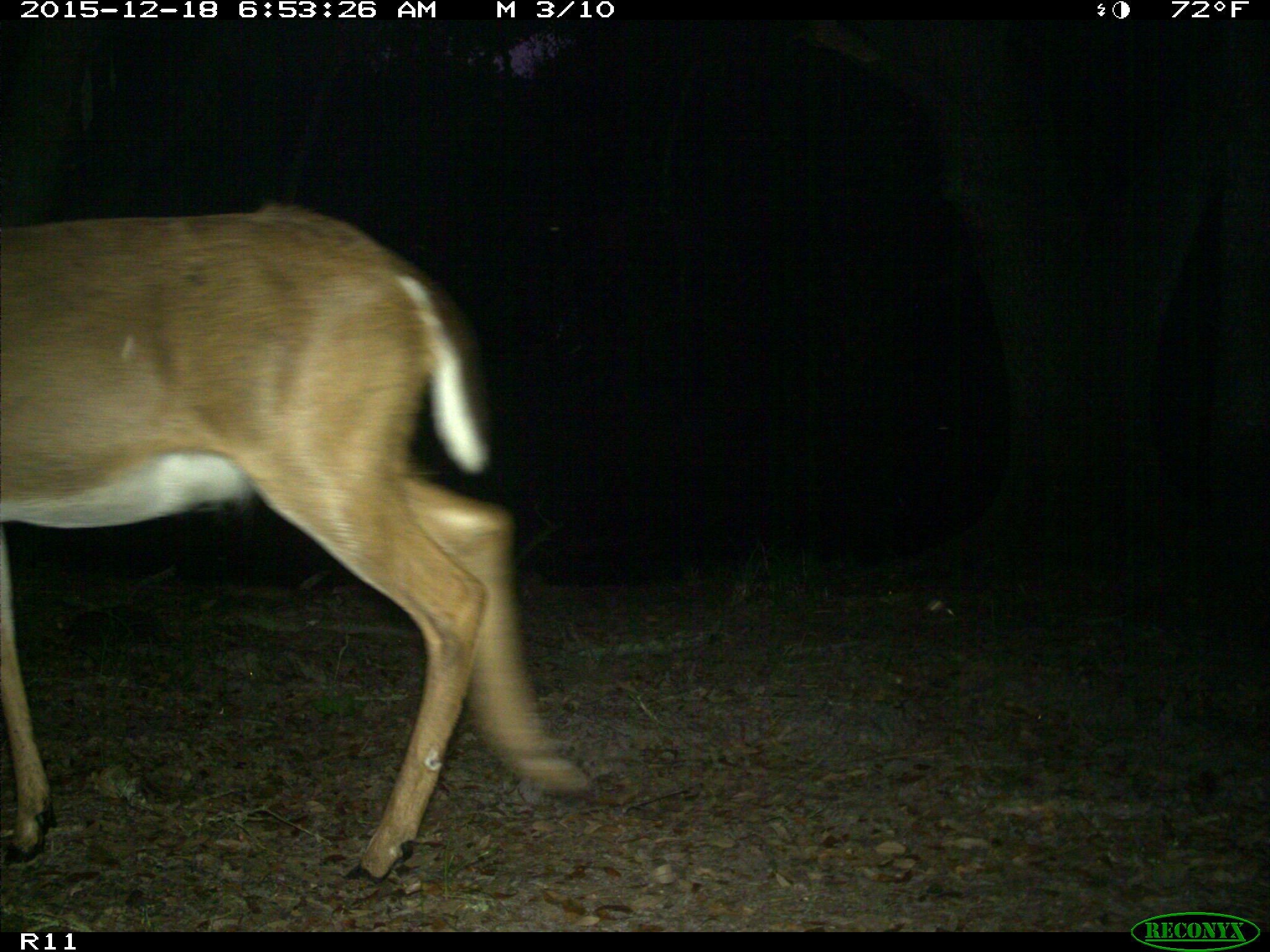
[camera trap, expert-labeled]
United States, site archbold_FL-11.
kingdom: Animalia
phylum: Chordata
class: Mammalia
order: Artiodactyla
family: Cervidae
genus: Odocoileus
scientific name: Odocoileus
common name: deer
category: unidentified deer